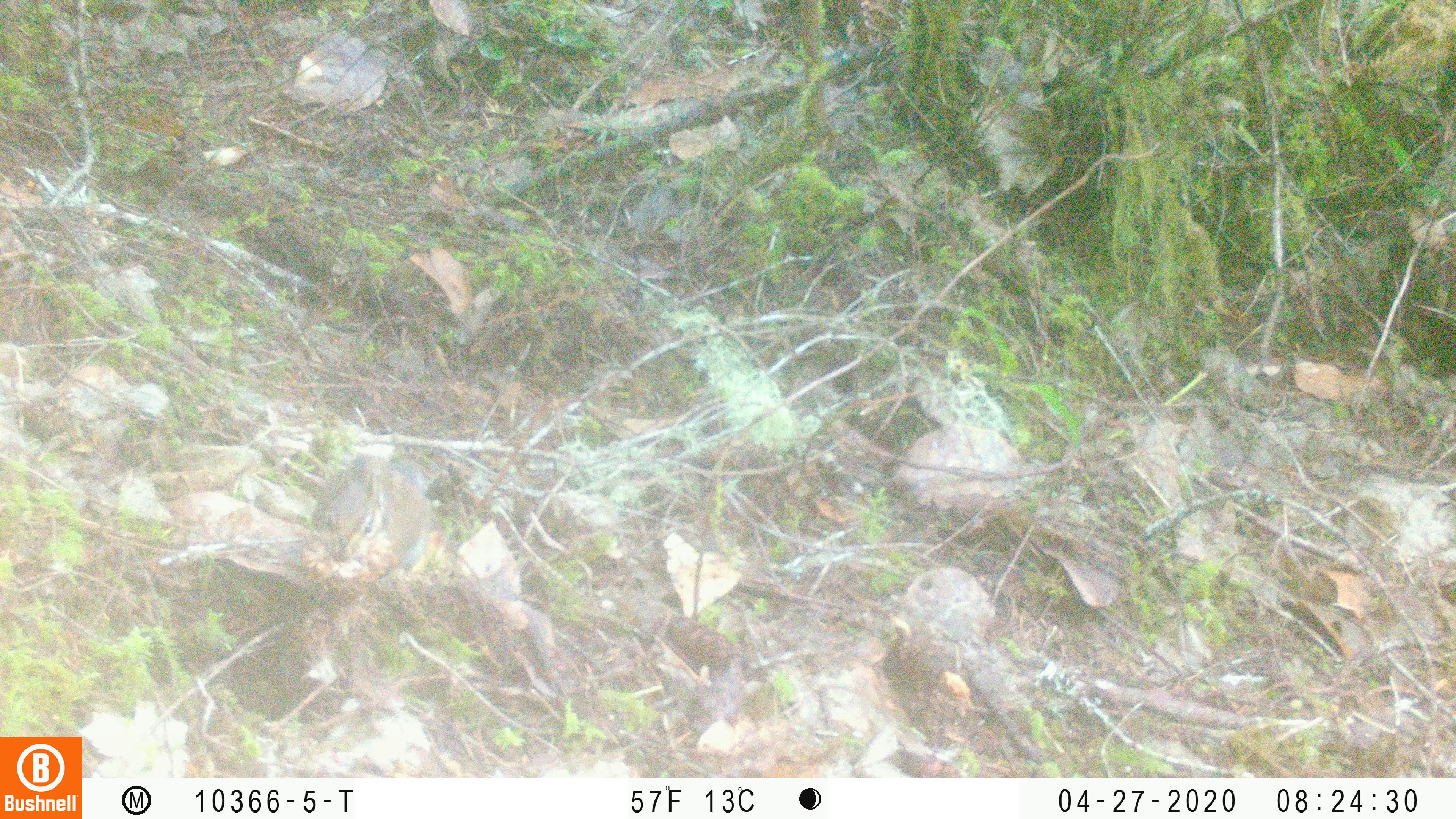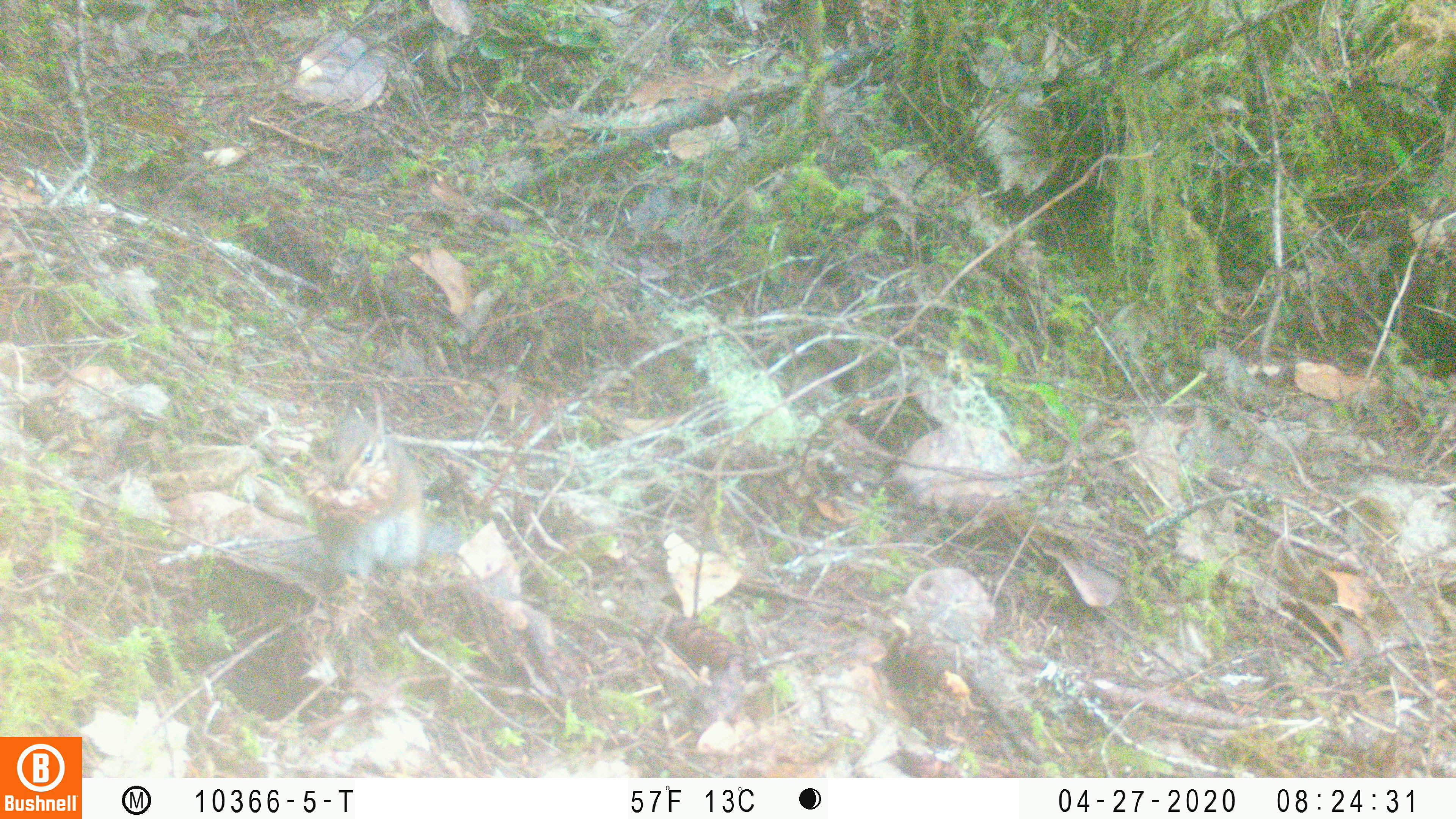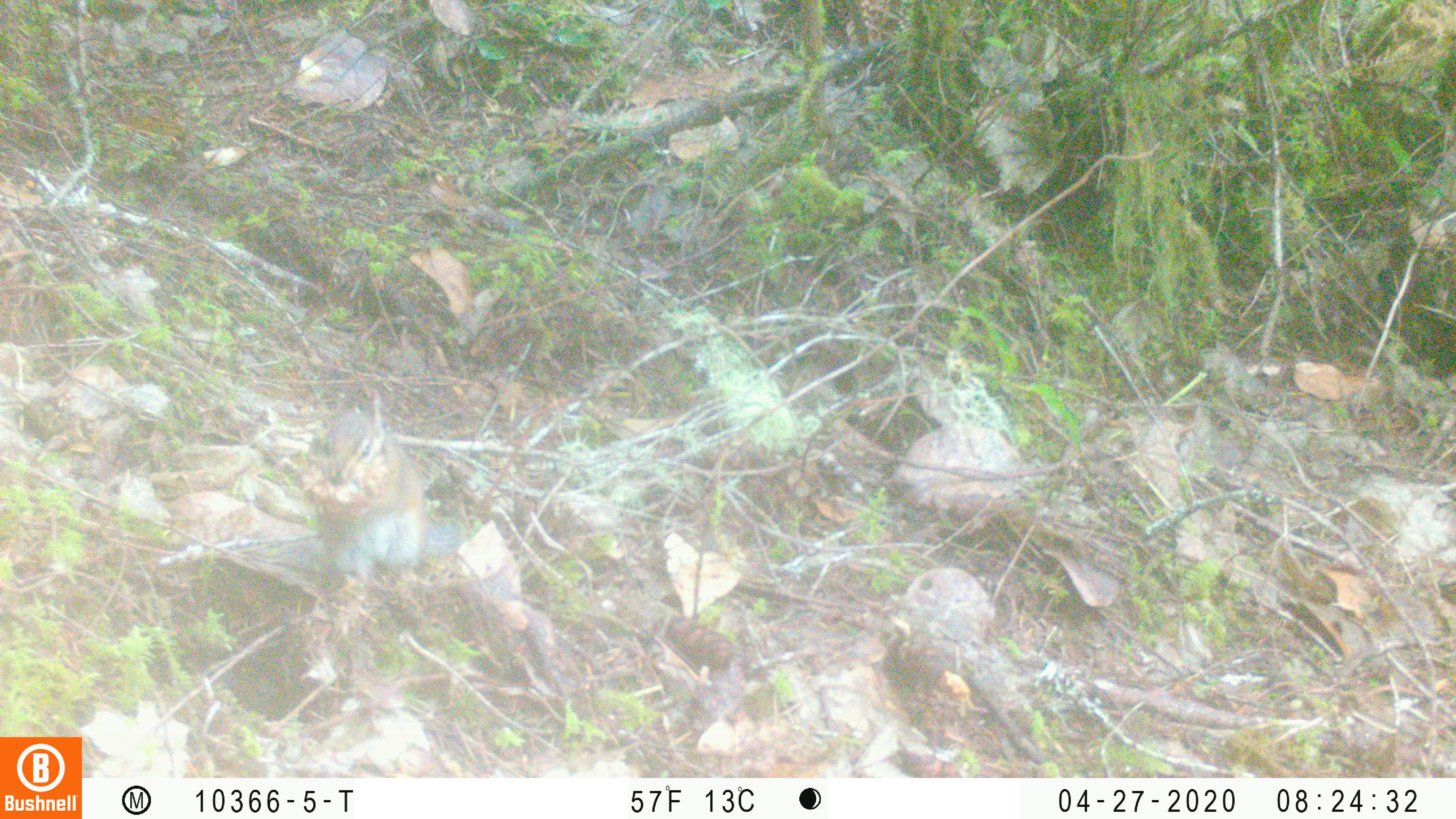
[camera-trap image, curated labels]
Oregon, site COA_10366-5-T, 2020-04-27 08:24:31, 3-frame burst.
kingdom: Animalia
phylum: Chordata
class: Mammalia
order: Rodentia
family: Sciuridae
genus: Neotamias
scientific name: Neotamias townsendii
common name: townsend's chipmunk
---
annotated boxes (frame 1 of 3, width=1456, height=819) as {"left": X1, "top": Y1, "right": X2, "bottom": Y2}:
townsend's chipmunk: {"left": 303, "top": 445, "right": 437, "bottom": 569}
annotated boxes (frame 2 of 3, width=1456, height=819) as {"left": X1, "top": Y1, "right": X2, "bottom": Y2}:
townsend's chipmunk: {"left": 312, "top": 397, "right": 474, "bottom": 582}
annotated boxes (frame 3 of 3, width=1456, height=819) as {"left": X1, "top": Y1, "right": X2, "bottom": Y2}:
townsend's chipmunk: {"left": 300, "top": 382, "right": 471, "bottom": 574}